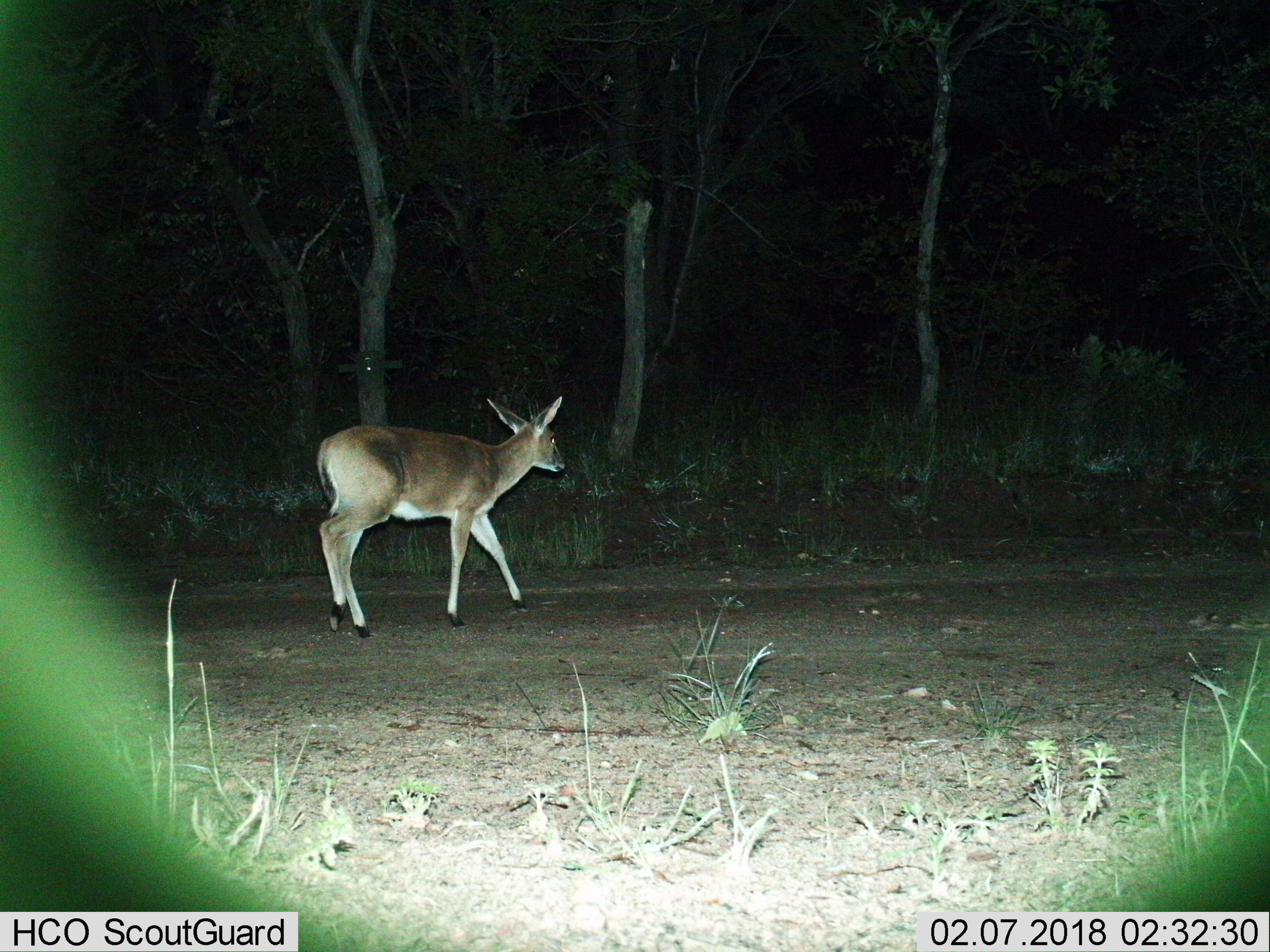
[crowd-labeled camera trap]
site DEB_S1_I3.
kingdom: Animalia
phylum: Chordata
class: Mammalia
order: Artiodactyla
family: Bovidae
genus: Sylvicapra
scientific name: Sylvicapra grimmia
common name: common duiker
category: duikercommongrey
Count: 1.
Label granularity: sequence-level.